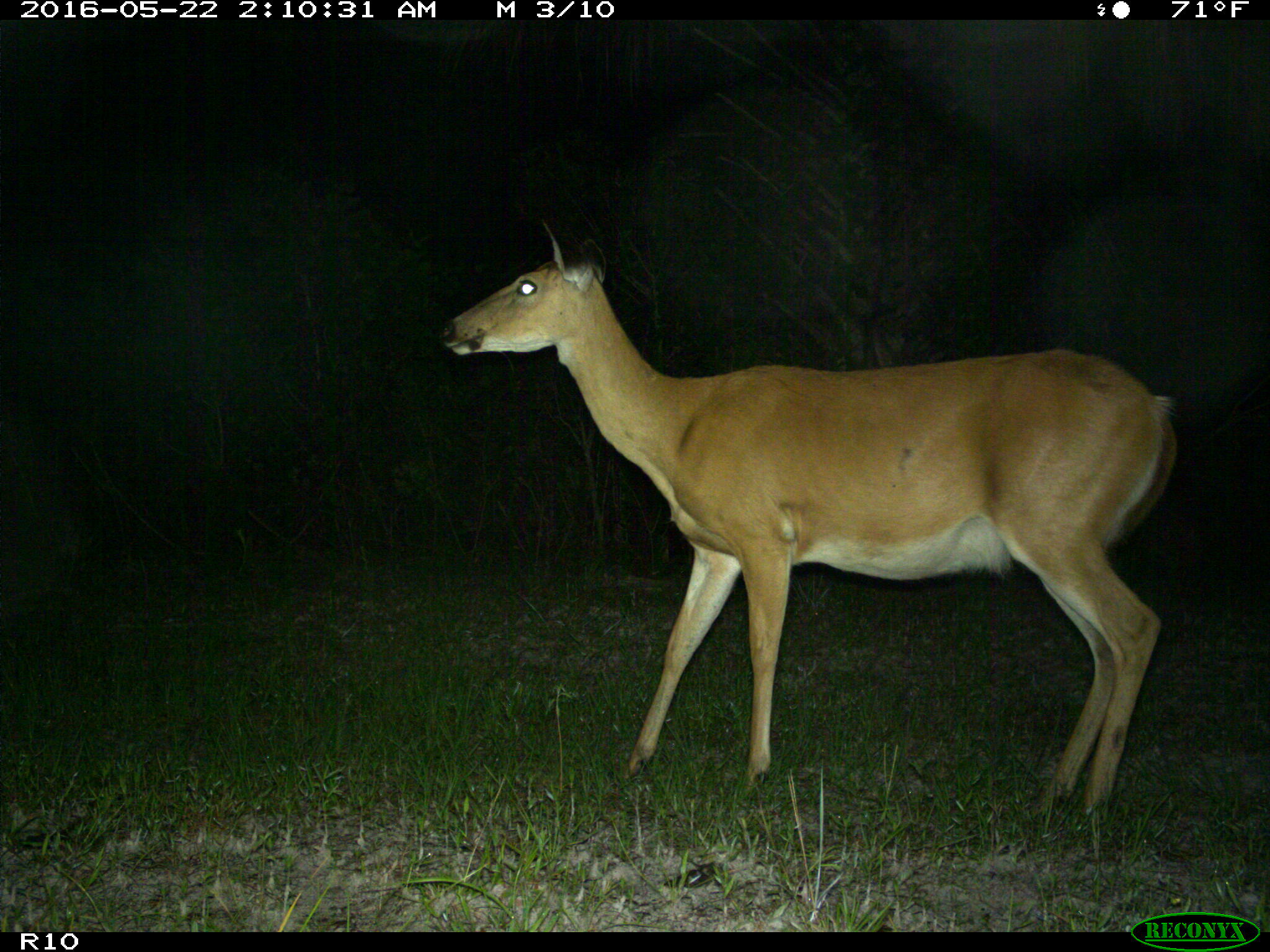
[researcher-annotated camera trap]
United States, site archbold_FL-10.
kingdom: Animalia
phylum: Chordata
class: Mammalia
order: Artiodactyla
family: Cervidae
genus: Odocoileus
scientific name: Odocoileus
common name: deer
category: unidentified deer